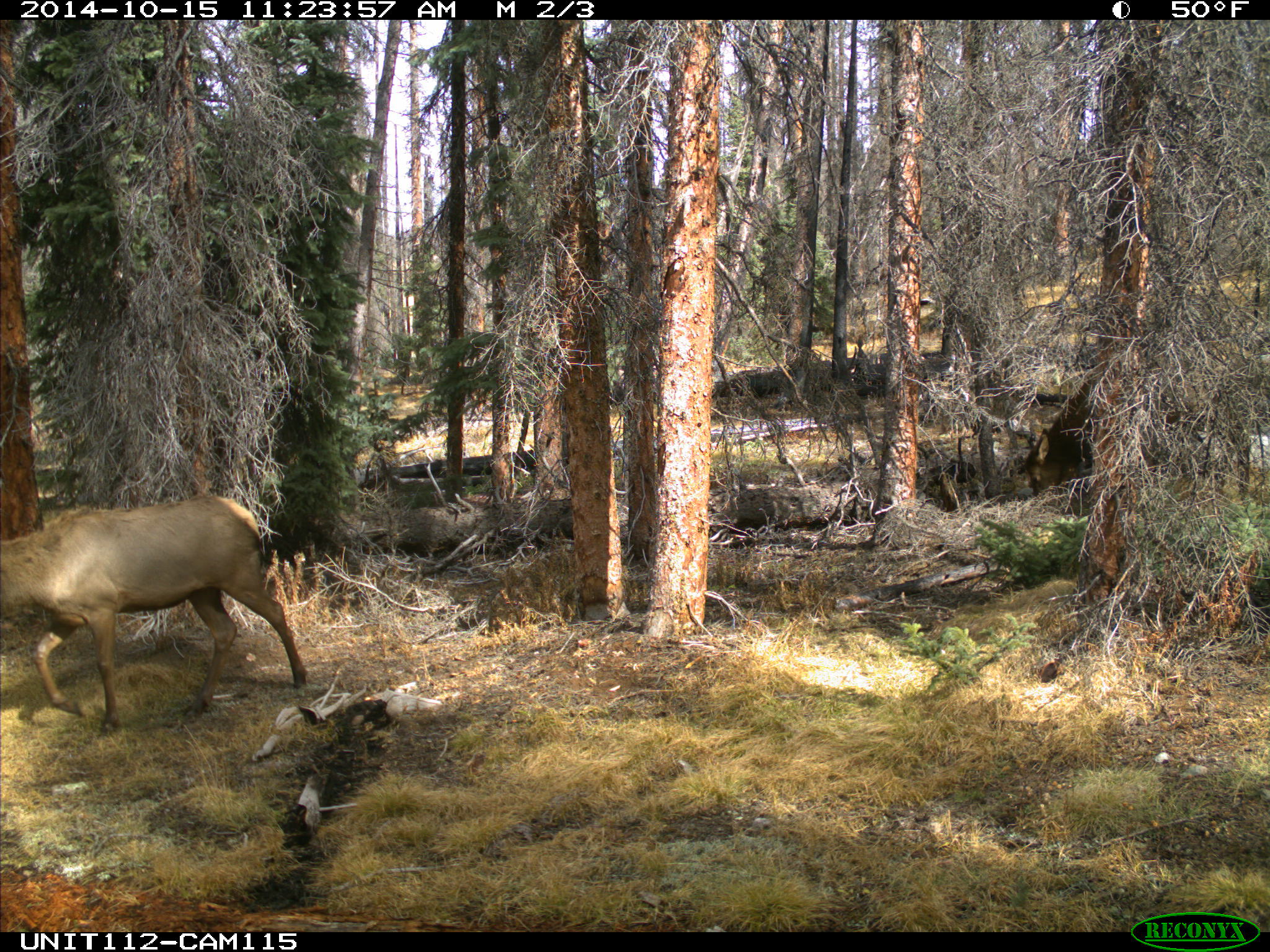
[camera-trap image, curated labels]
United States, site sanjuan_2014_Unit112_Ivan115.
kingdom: Animalia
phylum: Chordata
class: Mammalia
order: Artiodactyla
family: Cervidae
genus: Cervus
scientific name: Cervus elaphus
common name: red deer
Cervus elaphus (red deer).